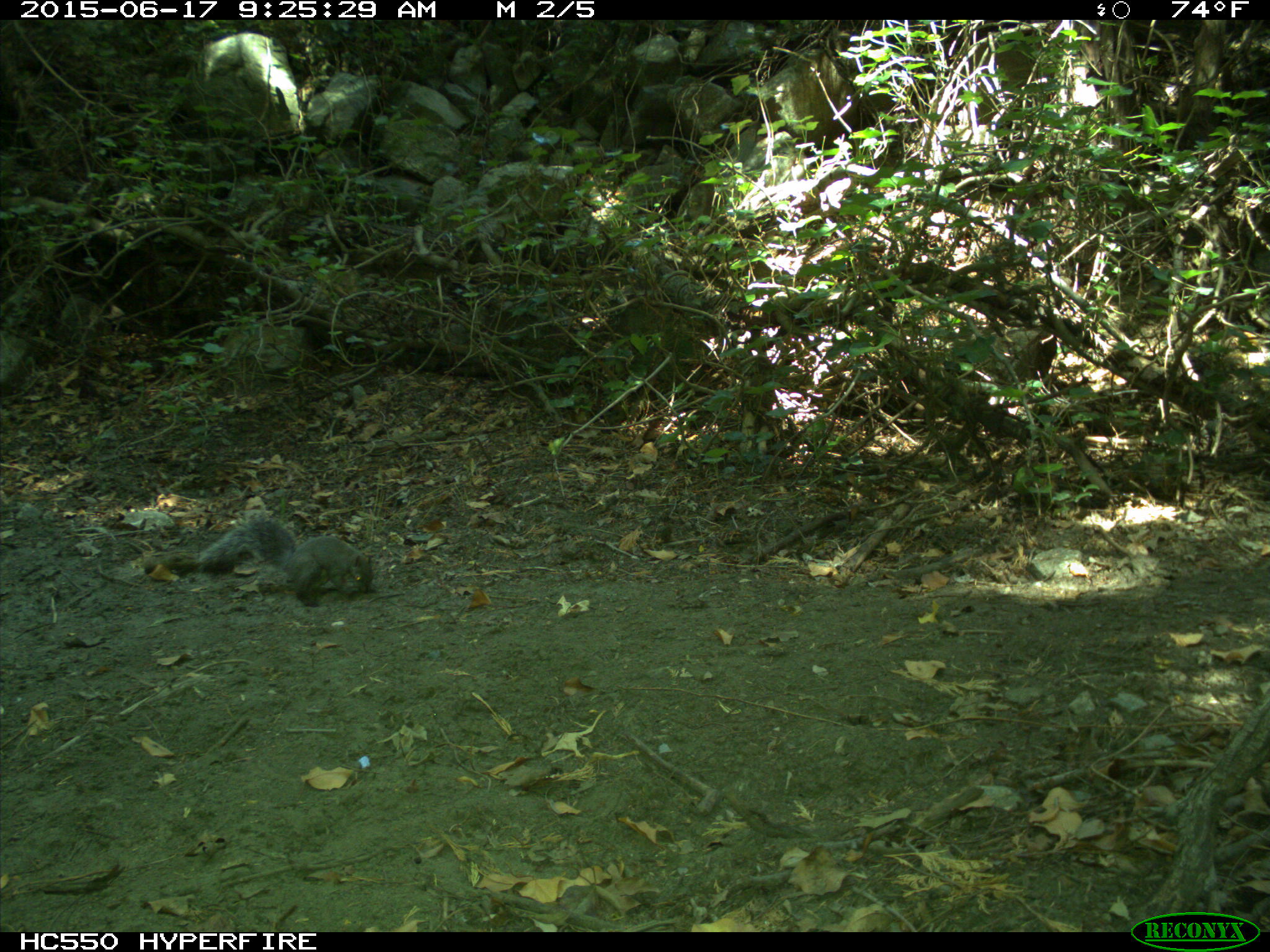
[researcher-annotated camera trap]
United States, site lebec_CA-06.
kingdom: Animalia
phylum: Chordata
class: Mammalia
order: Rodentia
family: Sciuridae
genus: Sciurus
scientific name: Sciurus carolinensis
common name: eastern gray squirrel